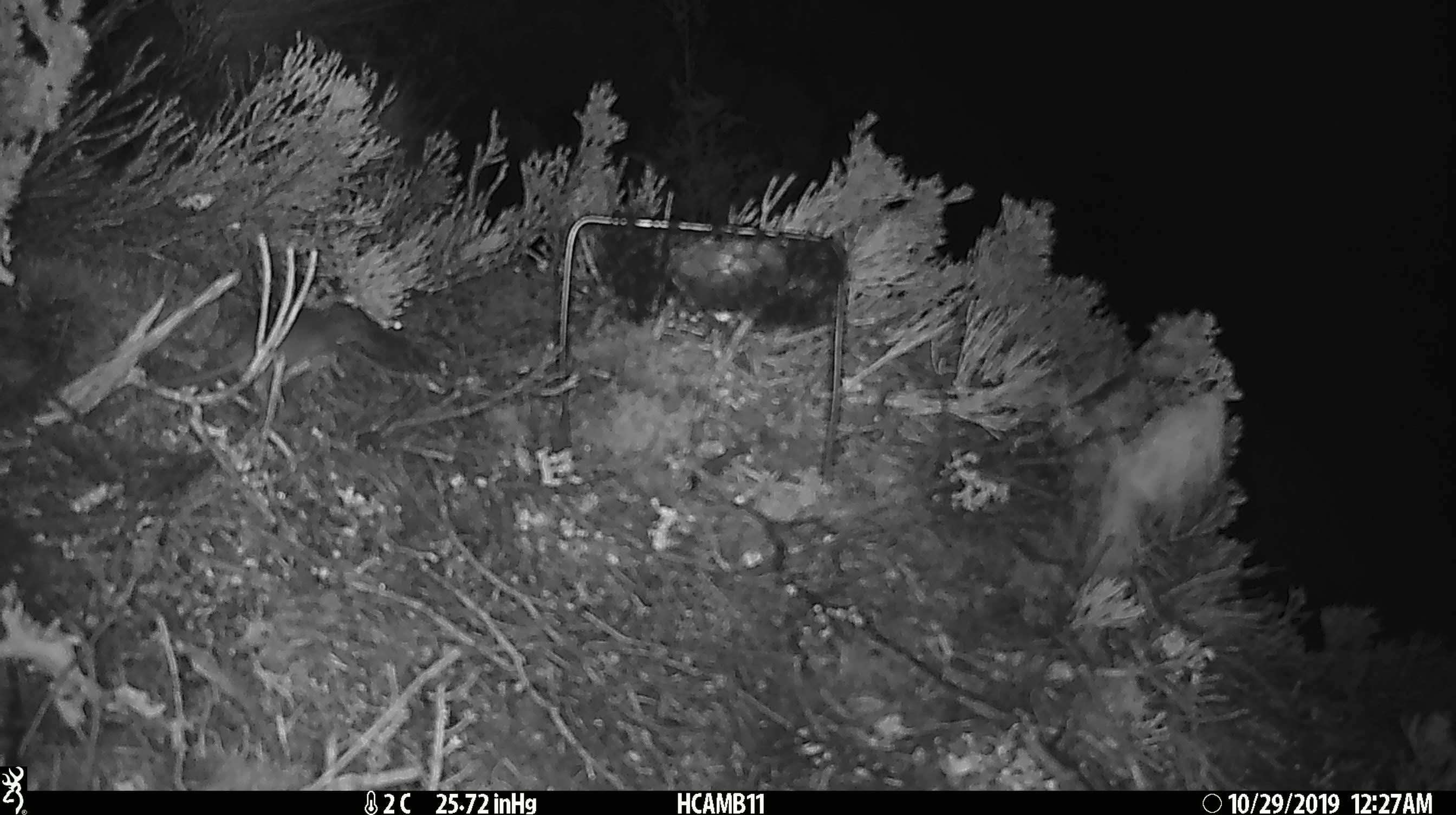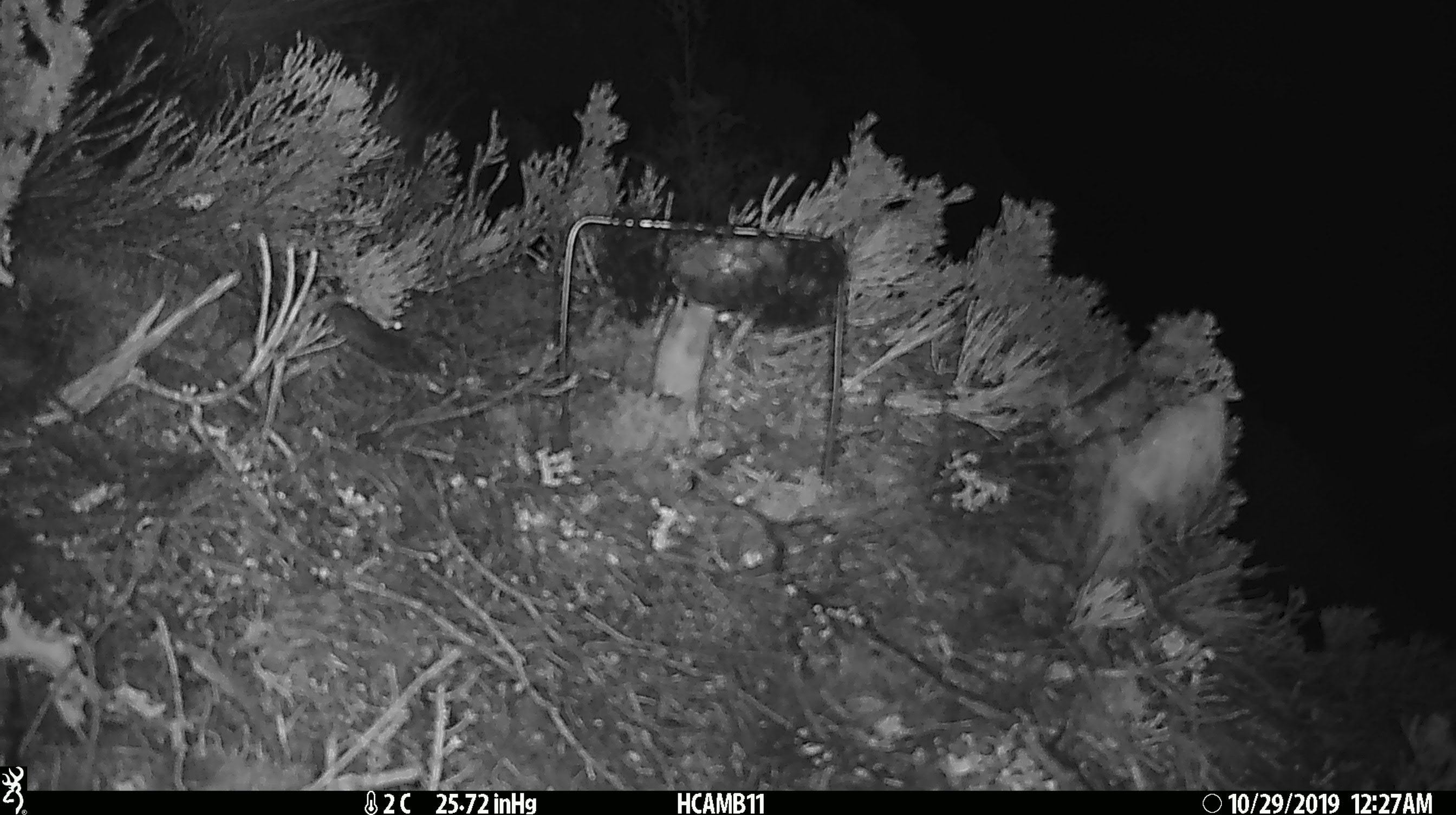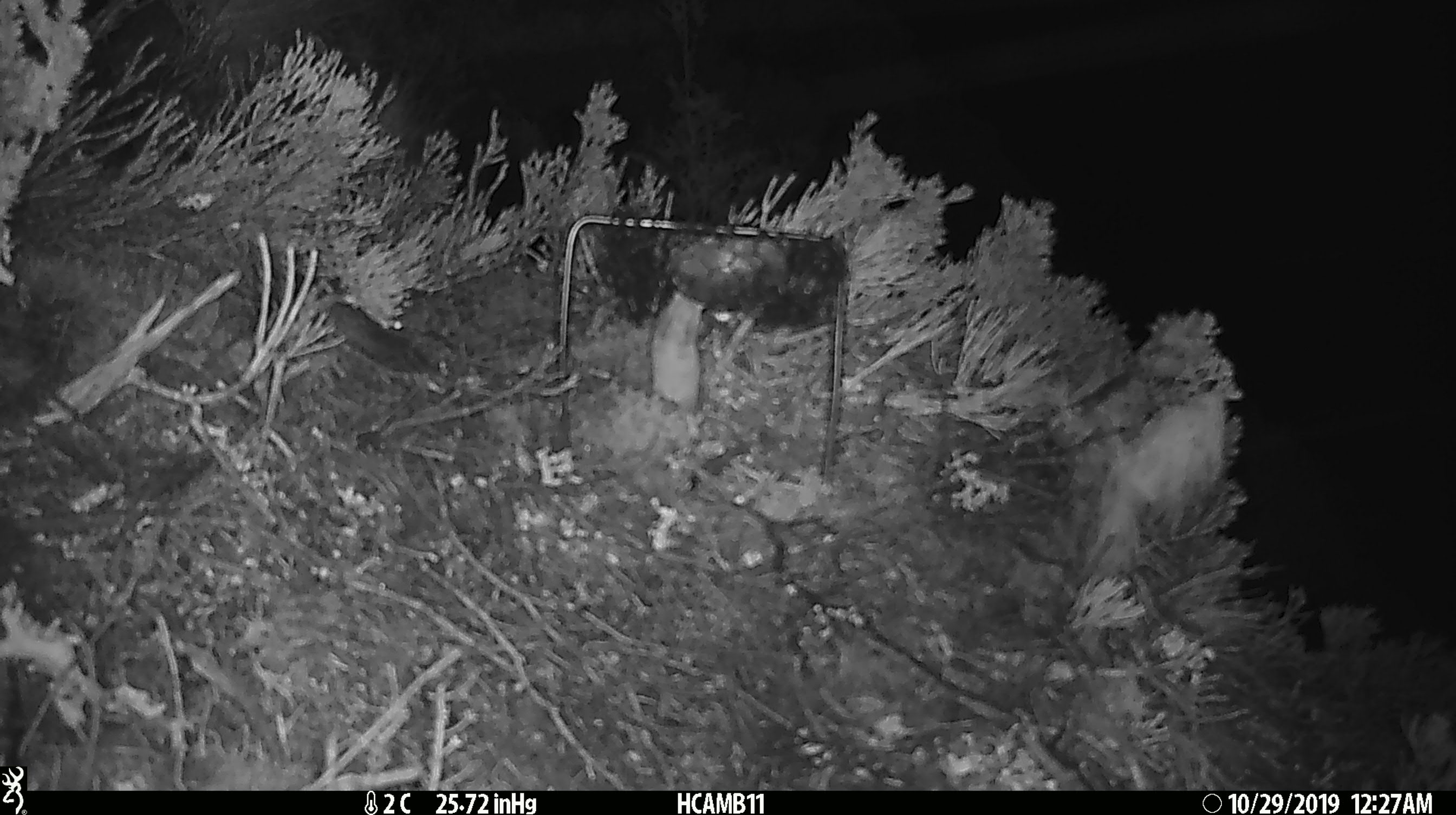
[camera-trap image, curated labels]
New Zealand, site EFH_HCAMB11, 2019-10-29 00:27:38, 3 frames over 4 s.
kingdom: Animalia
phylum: Chordata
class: Mammalia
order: Rodentia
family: Muridae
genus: Mus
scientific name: Mus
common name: mouse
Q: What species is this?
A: Mouse (Mus).